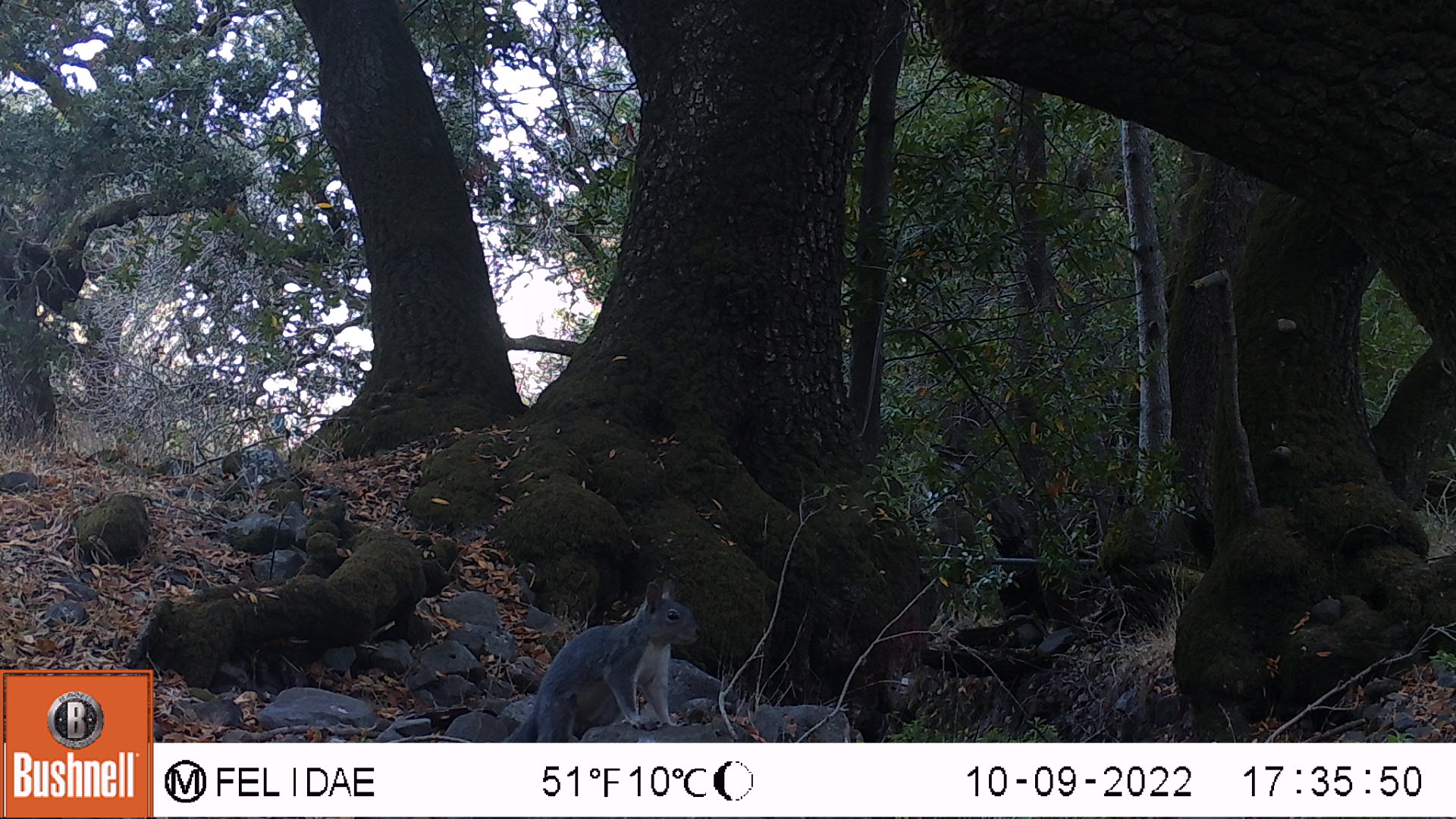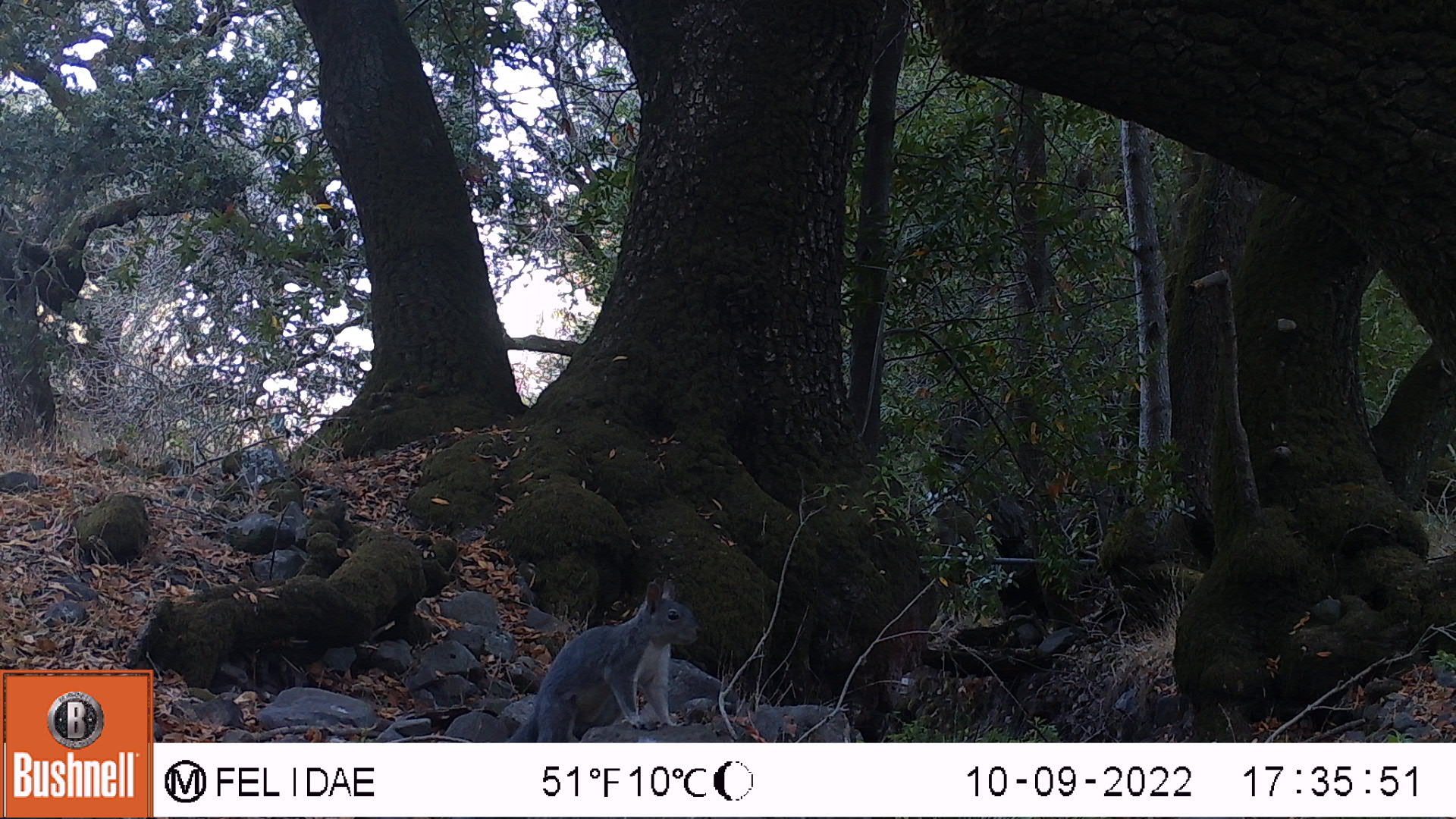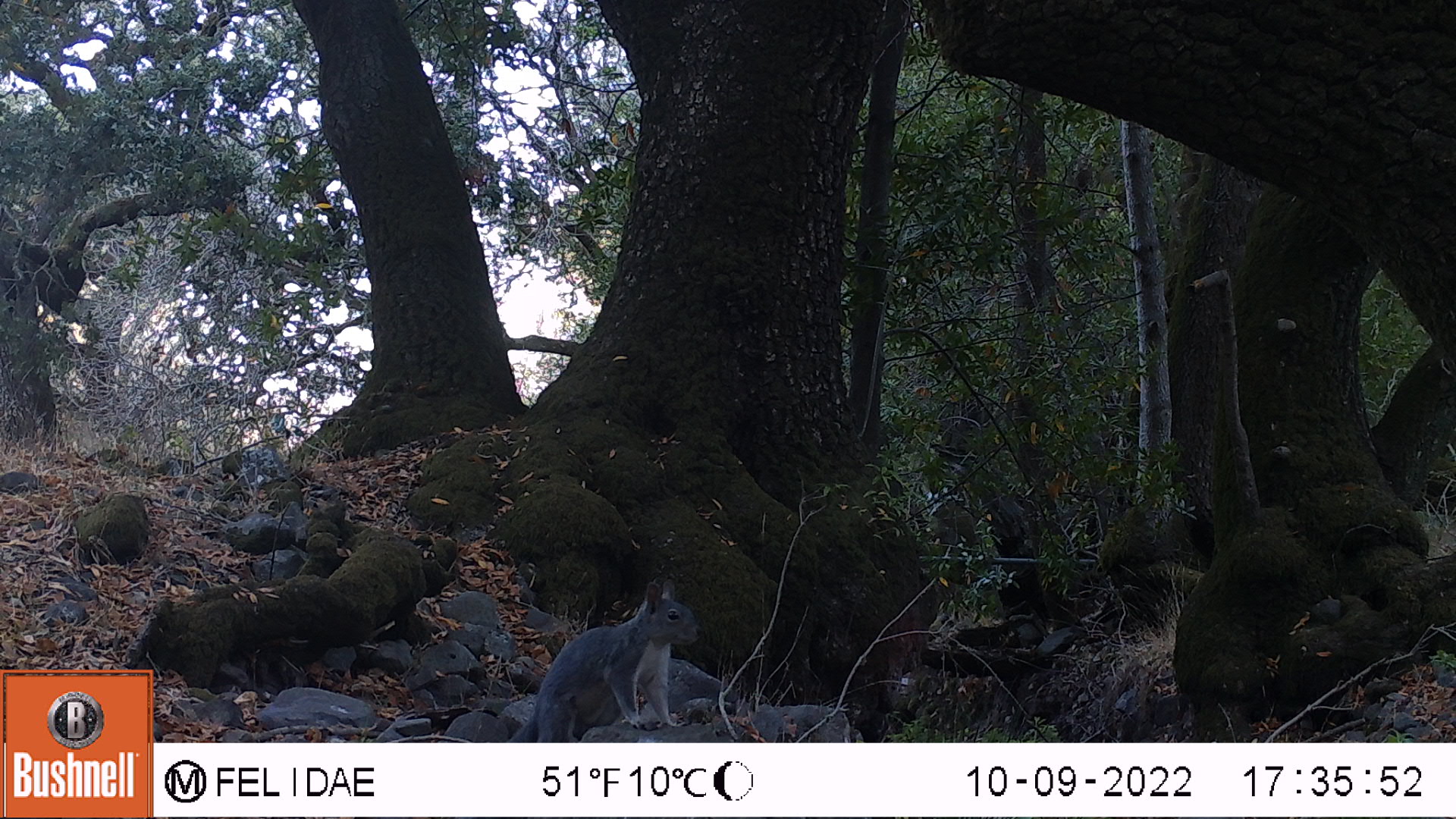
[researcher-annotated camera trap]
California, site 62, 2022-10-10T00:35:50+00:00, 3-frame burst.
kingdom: Animalia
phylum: Chordata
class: Mammalia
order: Rodentia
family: Sciuridae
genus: Sciurus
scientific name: Sciurus griseus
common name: western gray squirrel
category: western grey squirrel